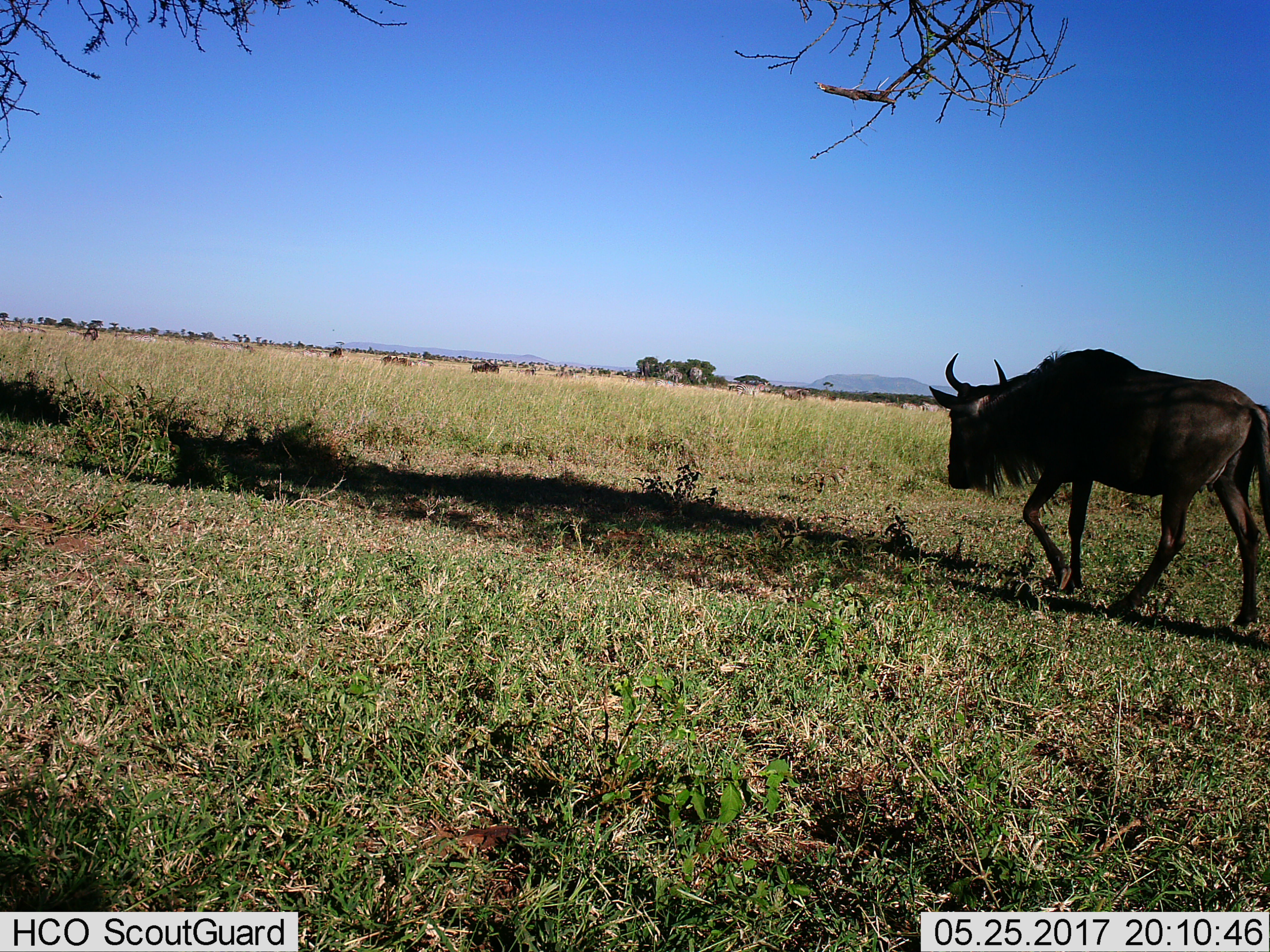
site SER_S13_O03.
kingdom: Animalia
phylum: Chordata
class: Mammalia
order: Artiodactyla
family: Bovidae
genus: Connochaetes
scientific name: Connochaetes taurinus taurinus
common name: blue wildebeest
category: wildebeestblue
Wildebeestblue (blue wildebeest) (Connochaetes taurinus taurinus), count 5. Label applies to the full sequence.